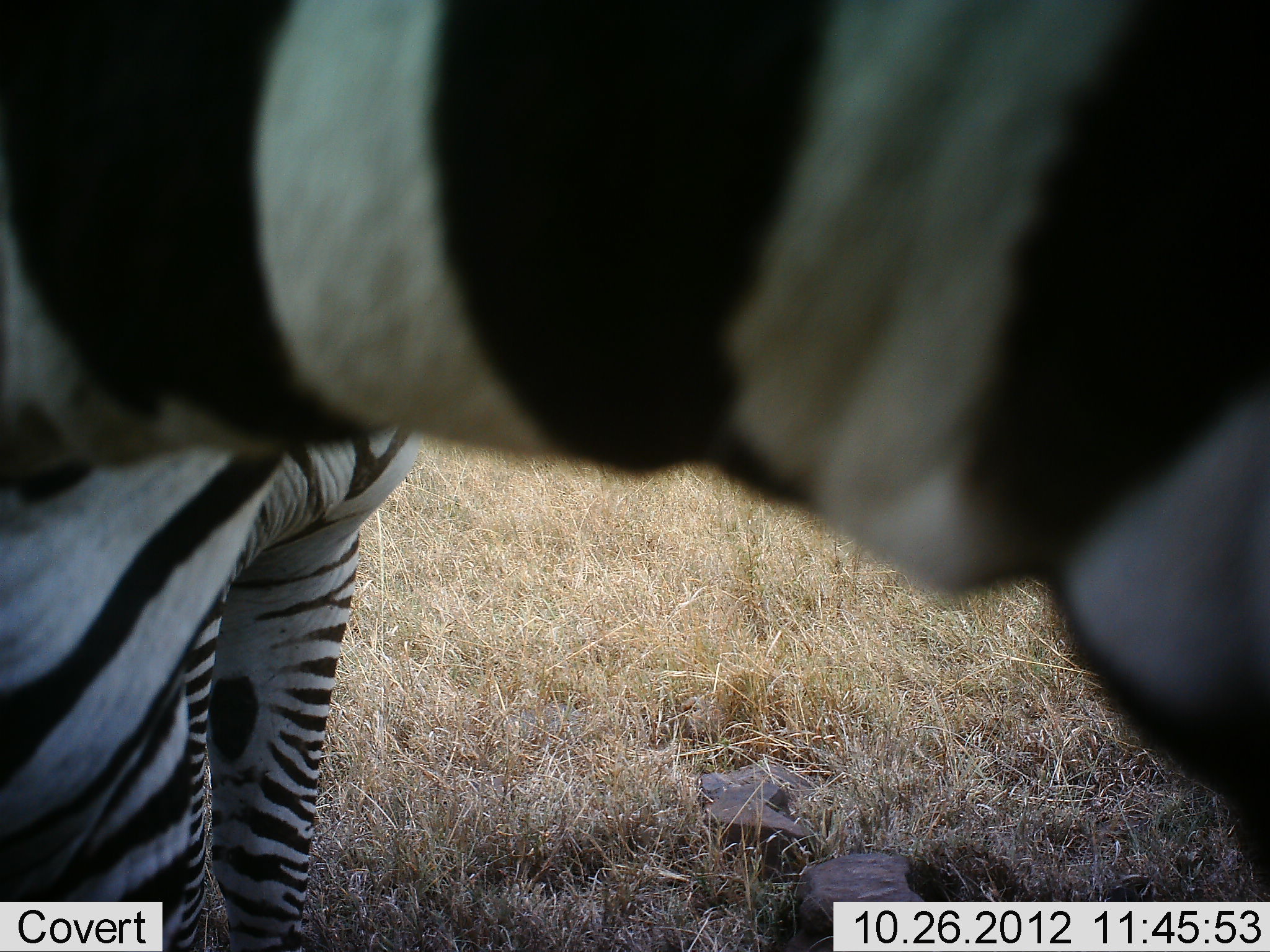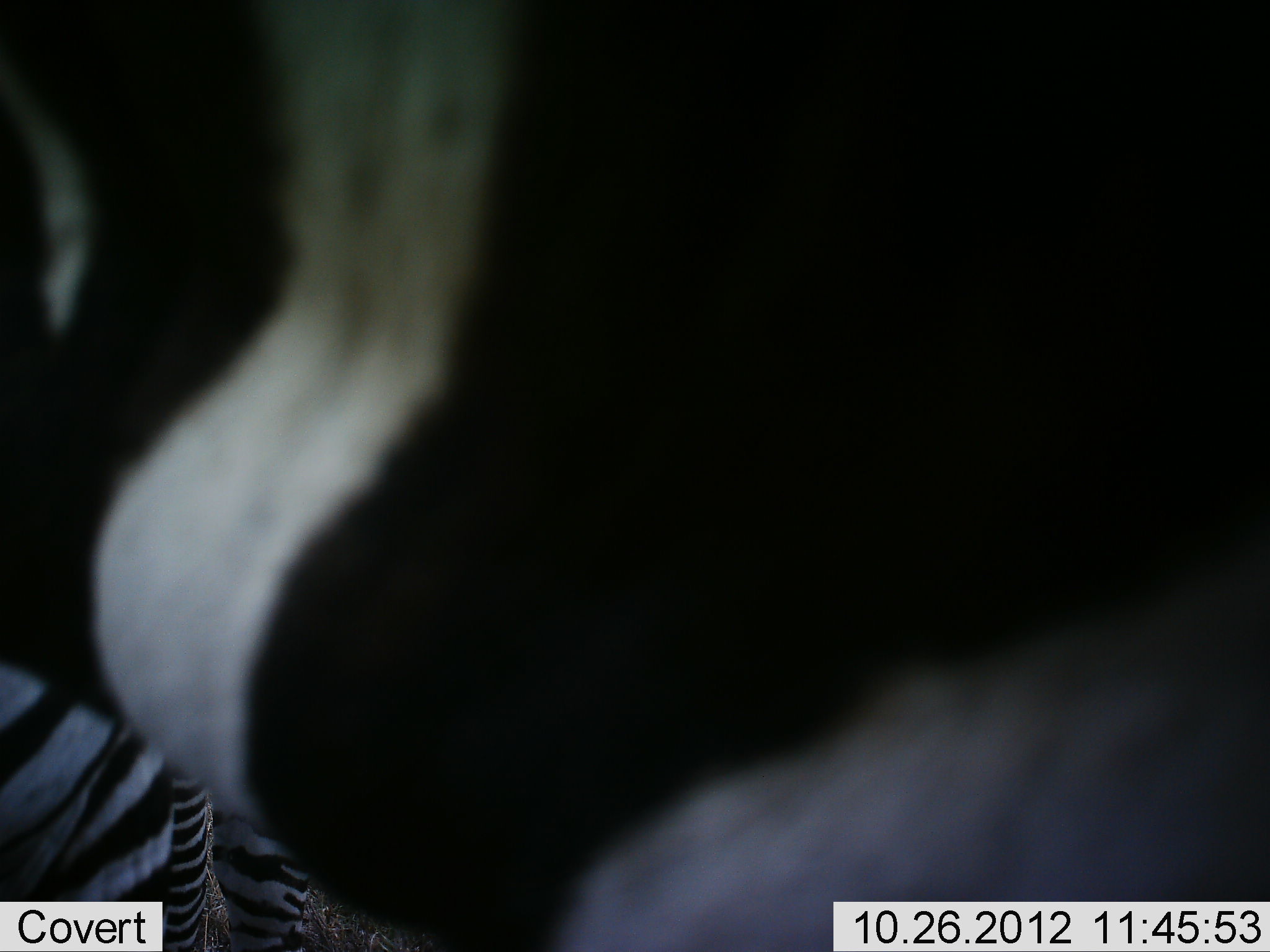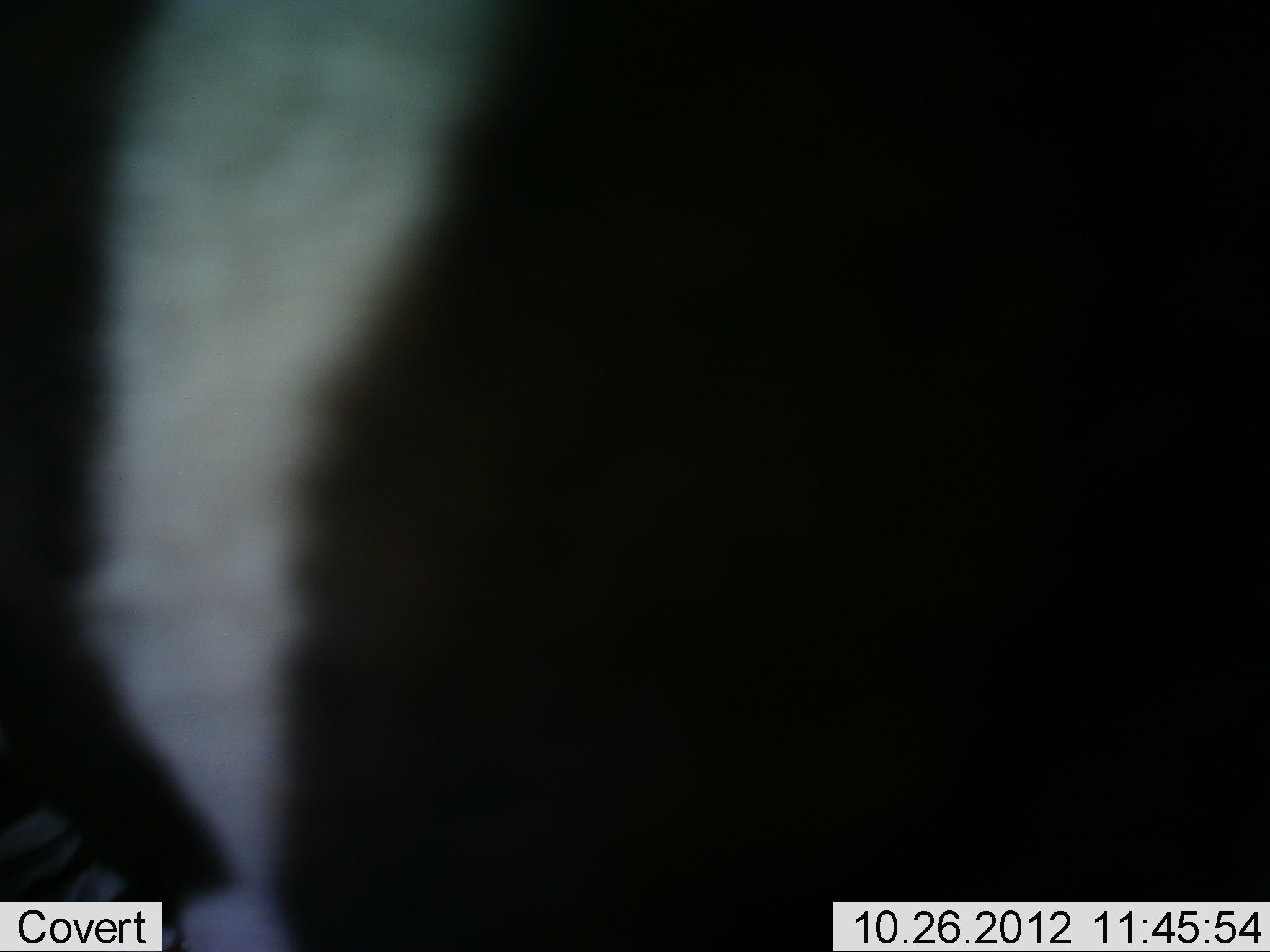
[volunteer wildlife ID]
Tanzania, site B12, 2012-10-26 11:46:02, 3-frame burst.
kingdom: Animalia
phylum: Chordata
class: Mammalia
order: Perissodactyla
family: Equidae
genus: Equus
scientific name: Equus quagga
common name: plains zebra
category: zebra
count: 1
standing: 80%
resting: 0%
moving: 20%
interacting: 0%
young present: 0%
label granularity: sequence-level